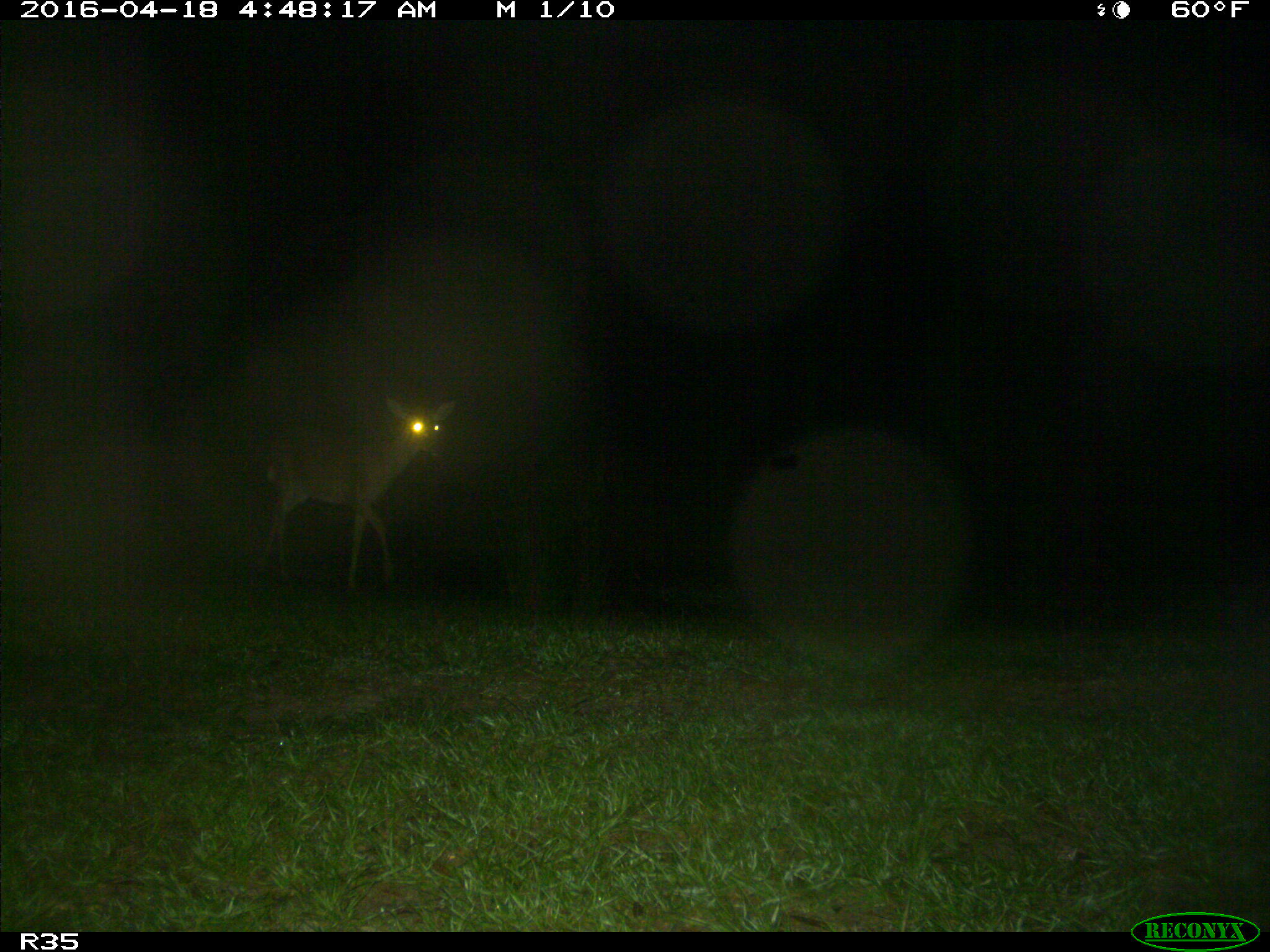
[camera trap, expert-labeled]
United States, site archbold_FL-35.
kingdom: Animalia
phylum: Chordata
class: Mammalia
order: Artiodactyla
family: Cervidae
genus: Odocoileus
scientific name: Odocoileus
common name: deer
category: unidentified deer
Unidentified deer (deer) (Odocoileus).